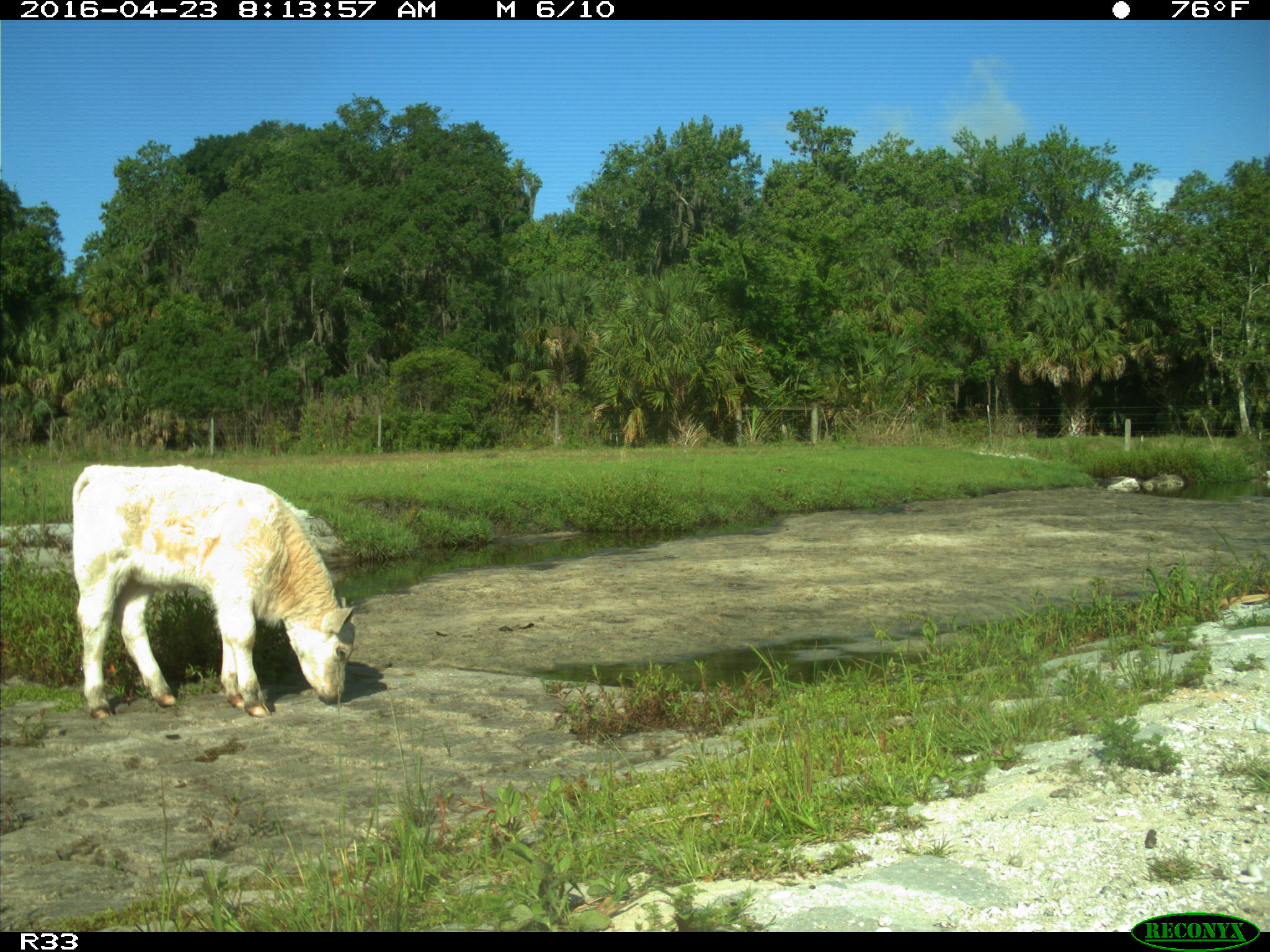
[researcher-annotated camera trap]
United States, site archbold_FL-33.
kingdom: Animalia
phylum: Chordata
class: Mammalia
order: Artiodactyla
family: Bovidae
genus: Bos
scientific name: Bos taurus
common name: domestic cow